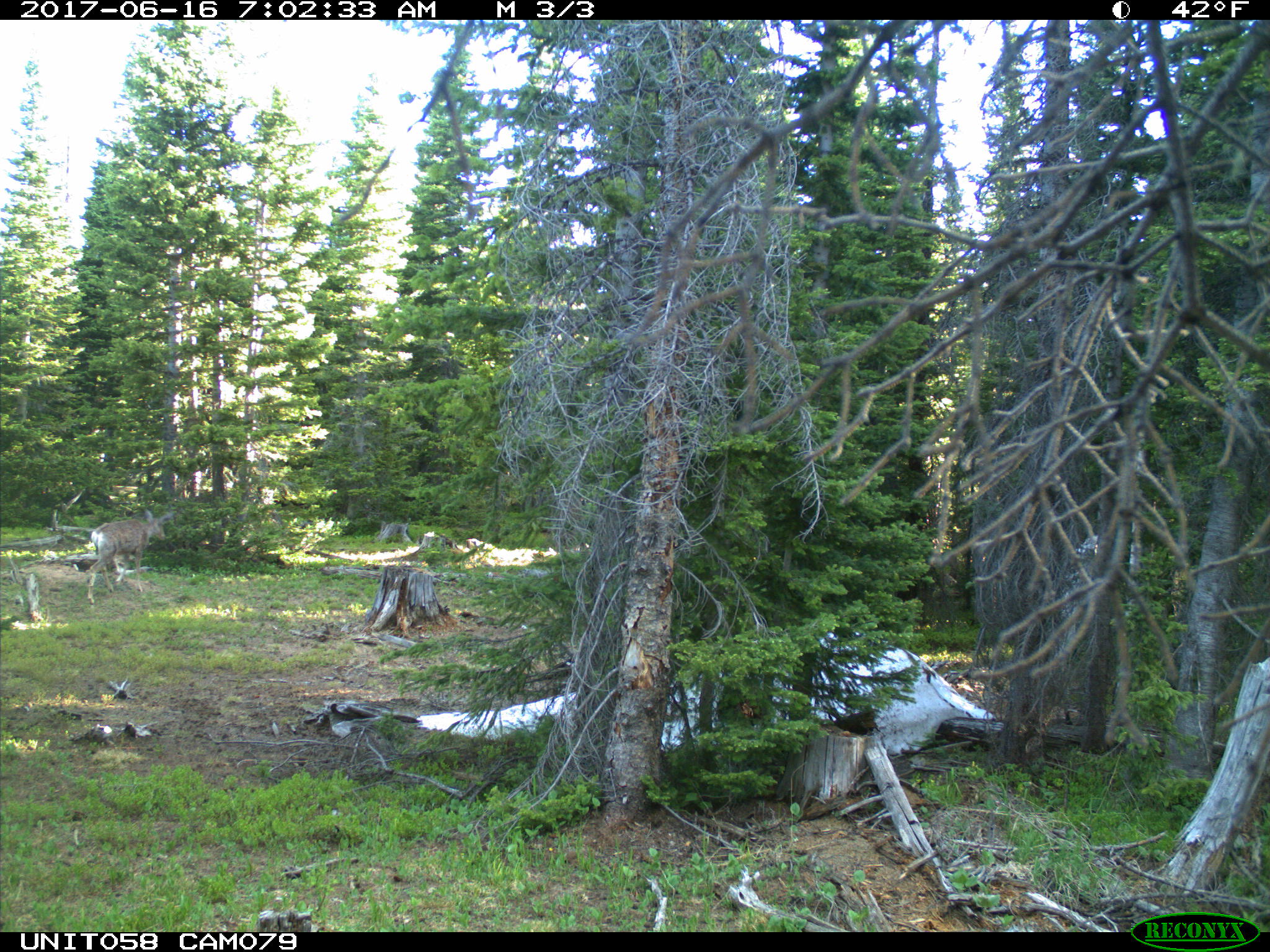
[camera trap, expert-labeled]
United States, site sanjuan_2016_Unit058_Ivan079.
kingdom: Animalia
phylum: Chordata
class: Mammalia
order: Artiodactyla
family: Cervidae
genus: Odocoileus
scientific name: Odocoileus hemionus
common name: mule deer